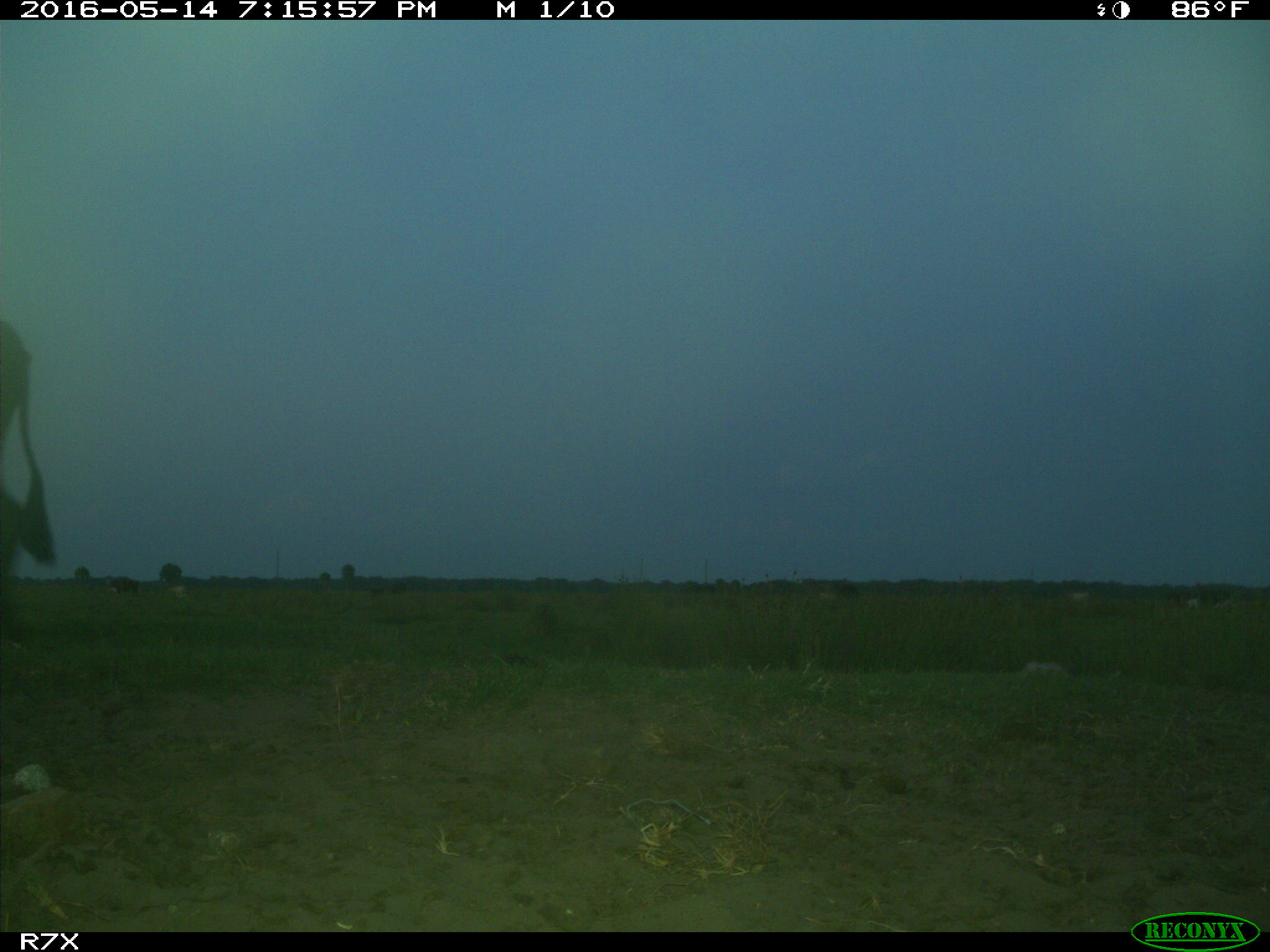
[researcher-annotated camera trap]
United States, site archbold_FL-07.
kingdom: Animalia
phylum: Chordata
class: Mammalia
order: Artiodactyla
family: Bovidae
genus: Bos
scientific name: Bos taurus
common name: domestic cow